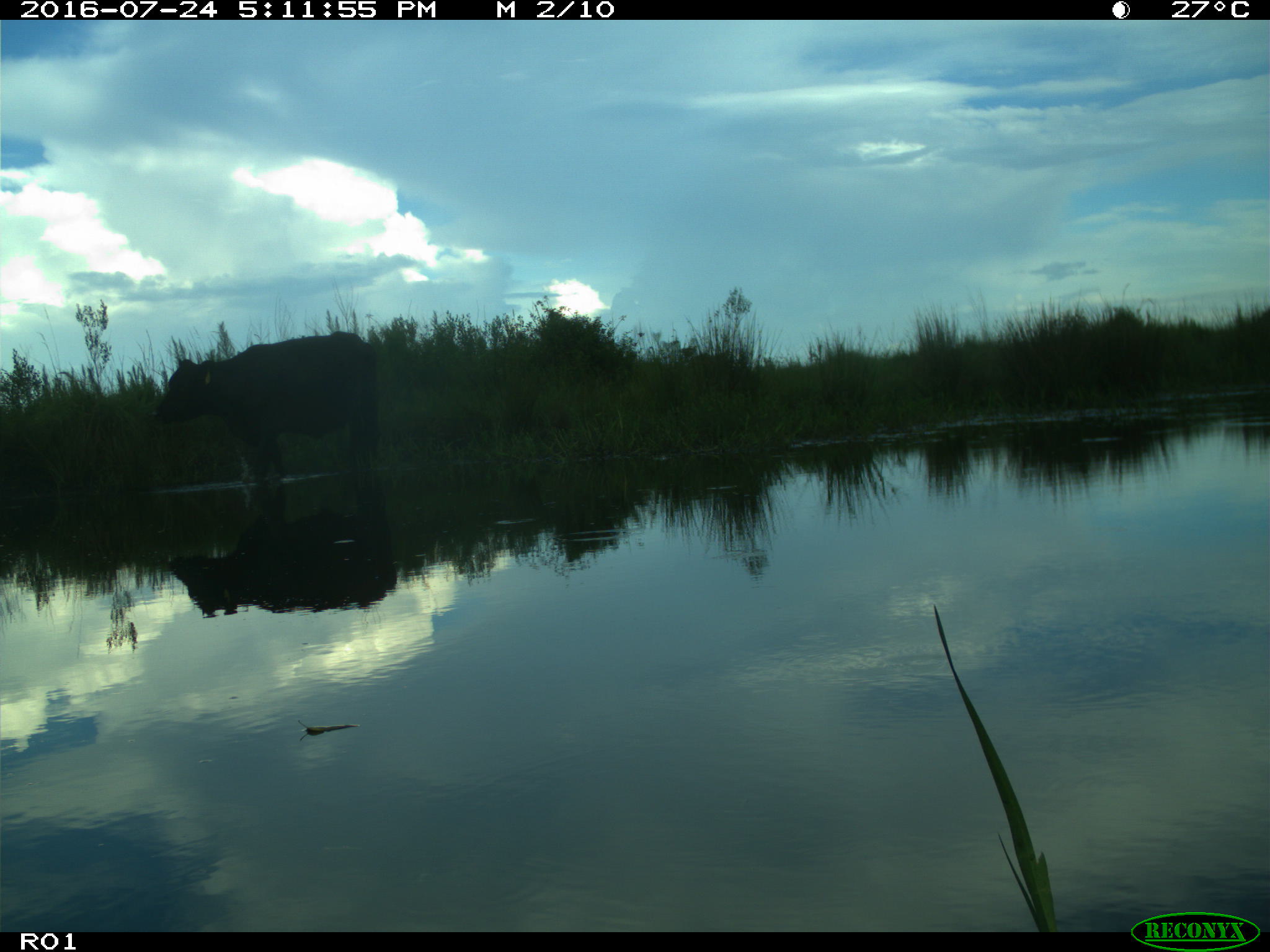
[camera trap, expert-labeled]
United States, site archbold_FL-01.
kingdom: Animalia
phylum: Chordata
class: Mammalia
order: Artiodactyla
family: Bovidae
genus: Bos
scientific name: Bos taurus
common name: domestic cow